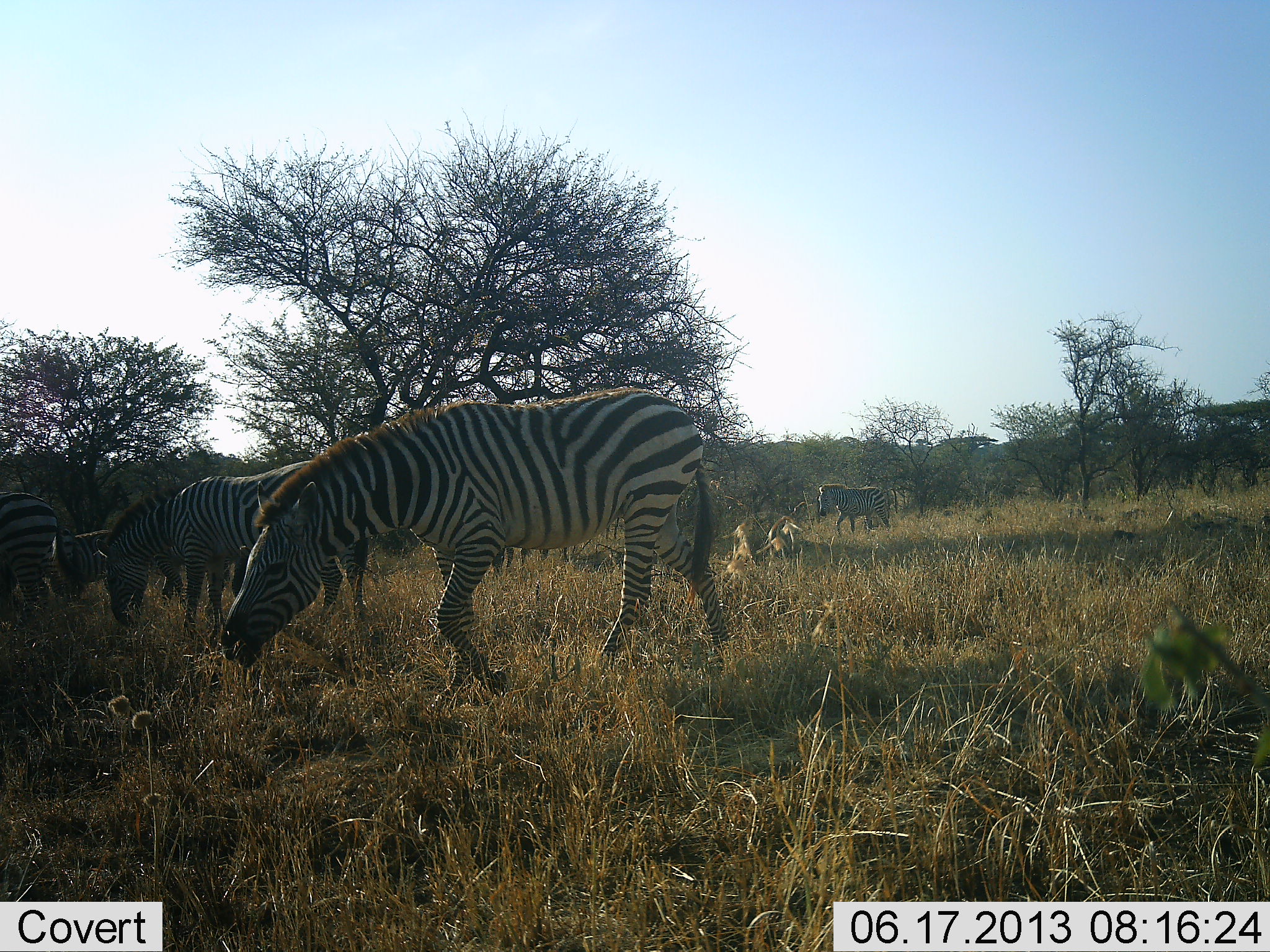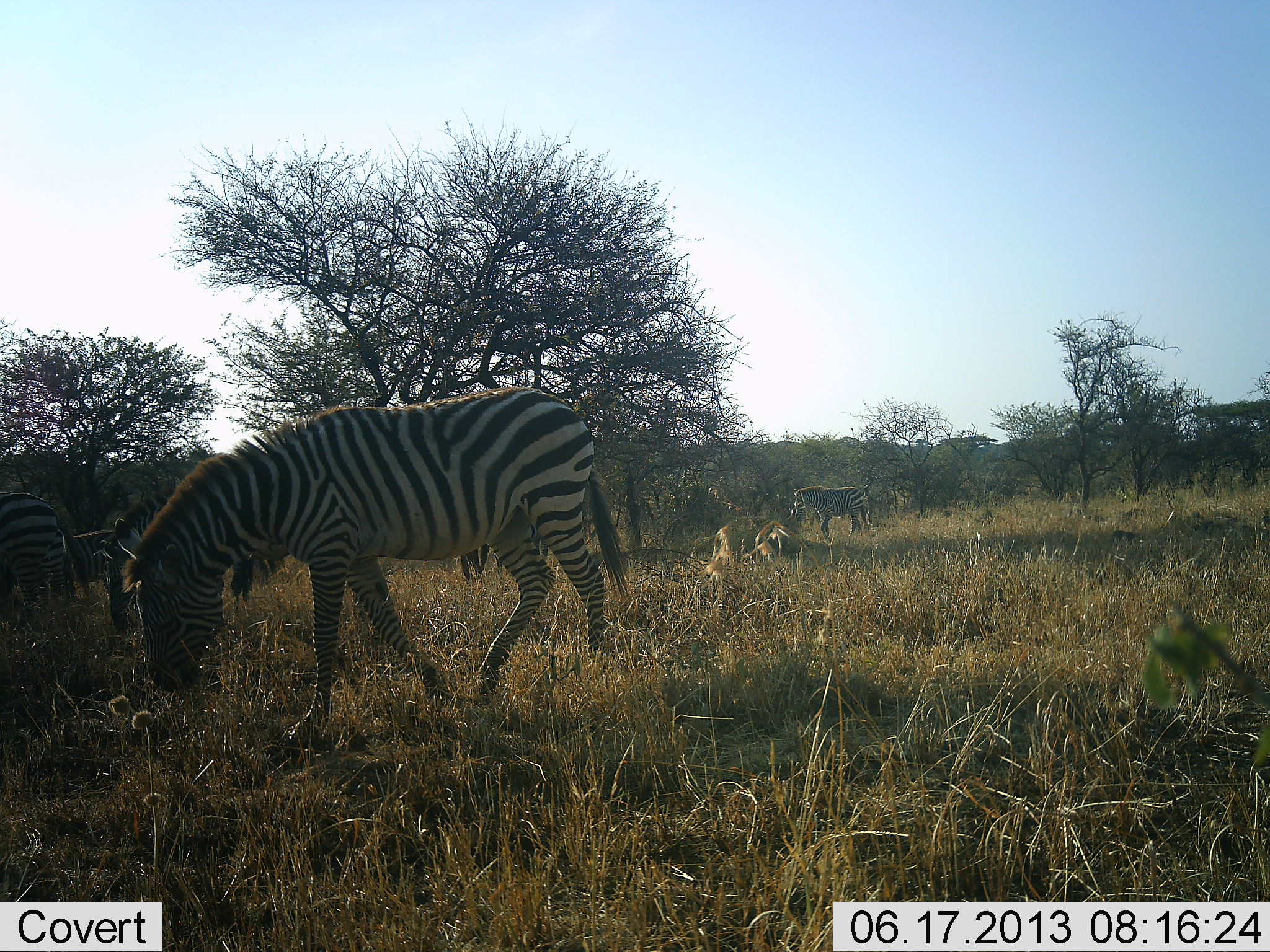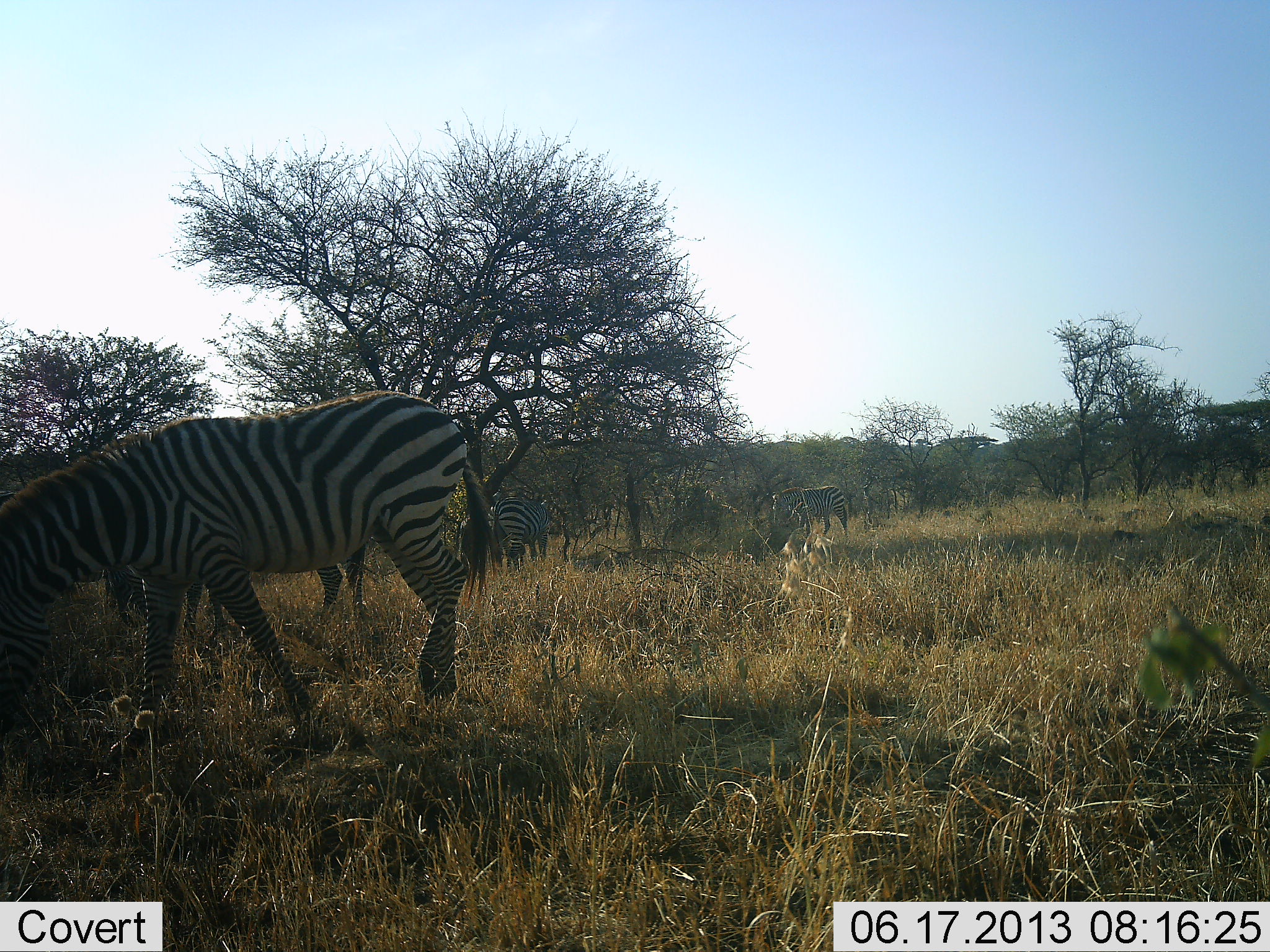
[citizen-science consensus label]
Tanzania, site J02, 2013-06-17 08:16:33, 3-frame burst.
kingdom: Animalia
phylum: Chordata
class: Mammalia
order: Perissodactyla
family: Equidae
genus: Equus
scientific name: Equus quagga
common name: plains zebra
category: zebra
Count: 5.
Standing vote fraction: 29%.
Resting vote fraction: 6%.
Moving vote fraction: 68%.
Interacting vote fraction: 0%.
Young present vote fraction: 0%.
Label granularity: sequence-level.